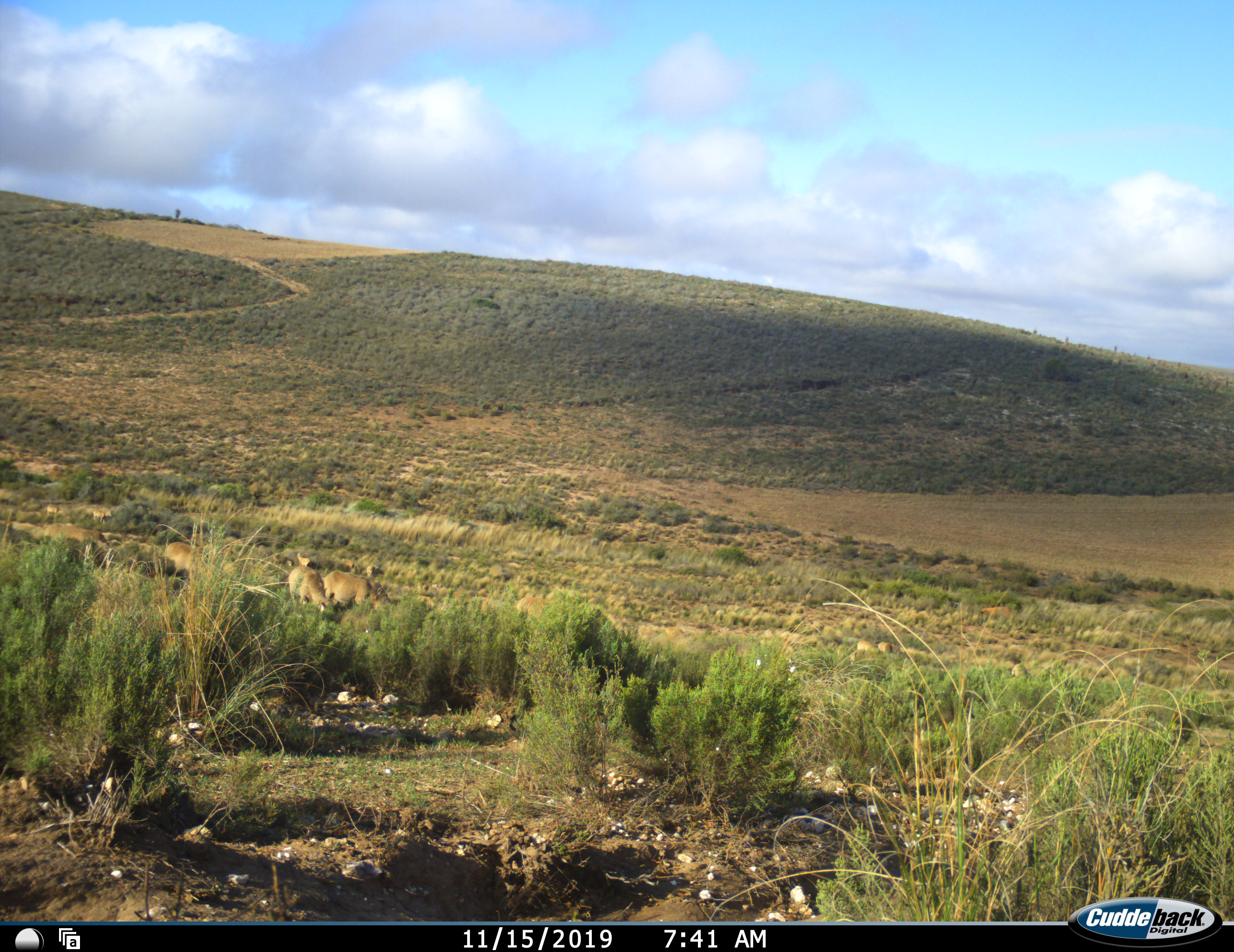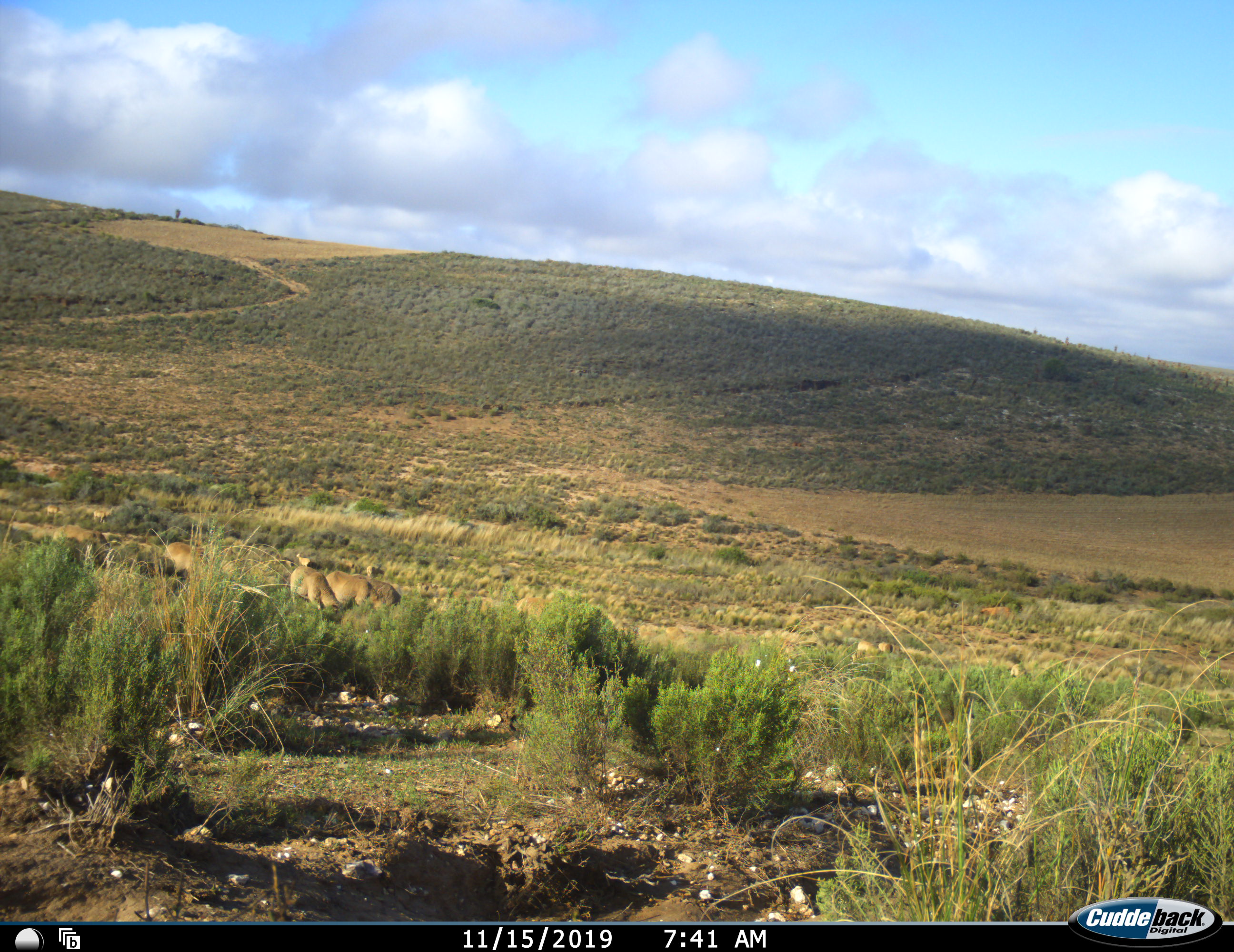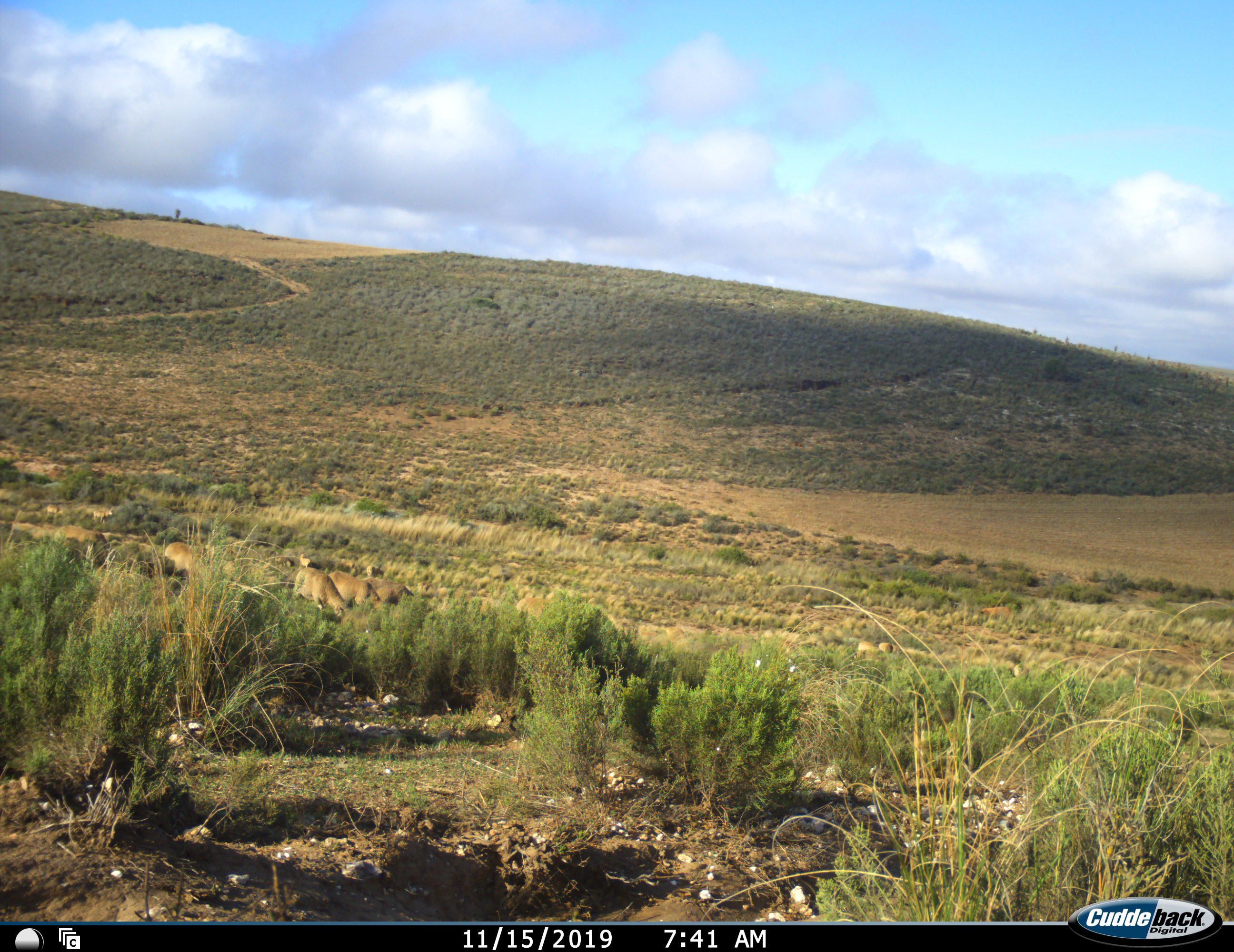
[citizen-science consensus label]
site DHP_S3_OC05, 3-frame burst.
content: unidentified animal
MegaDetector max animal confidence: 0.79